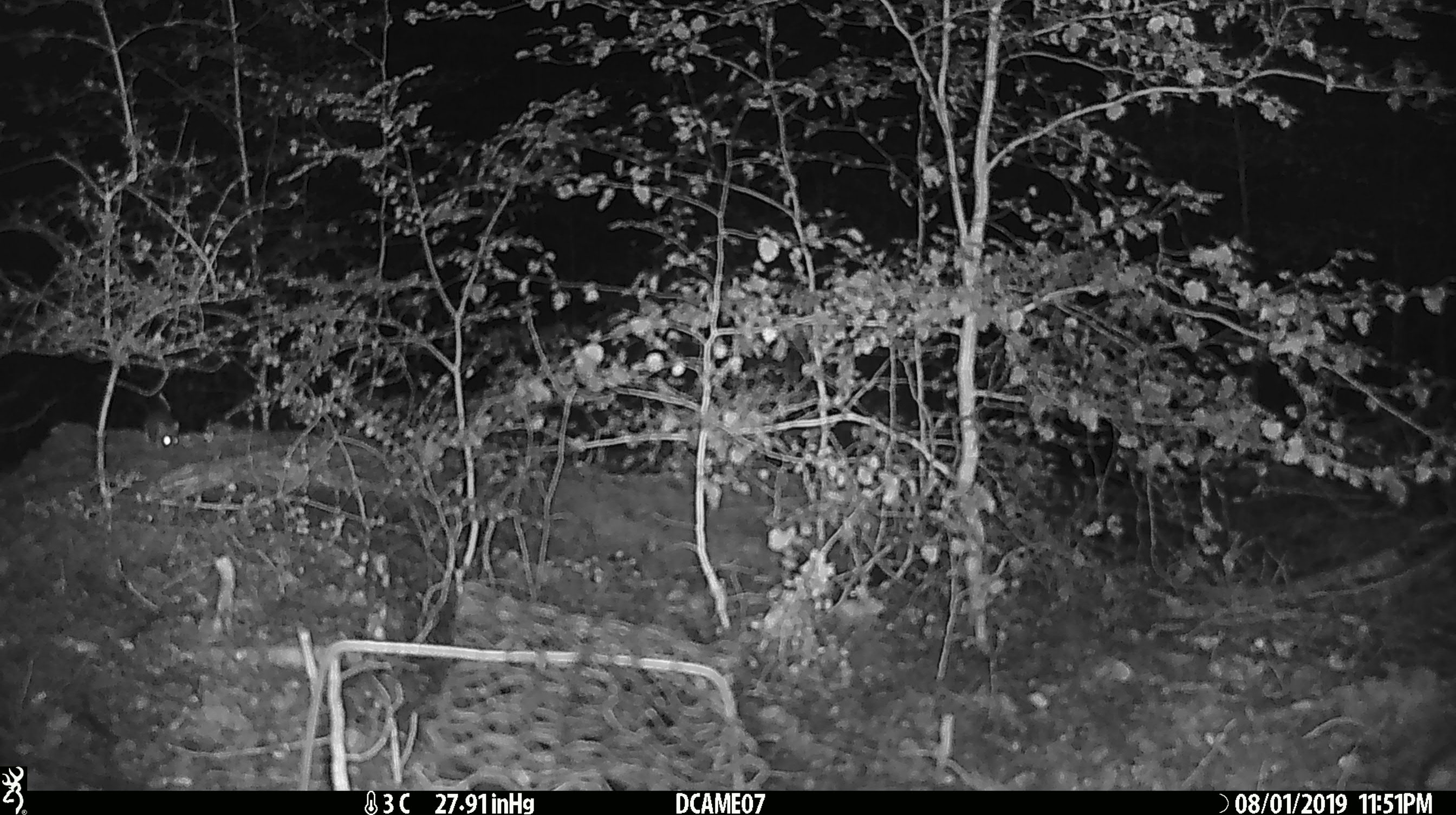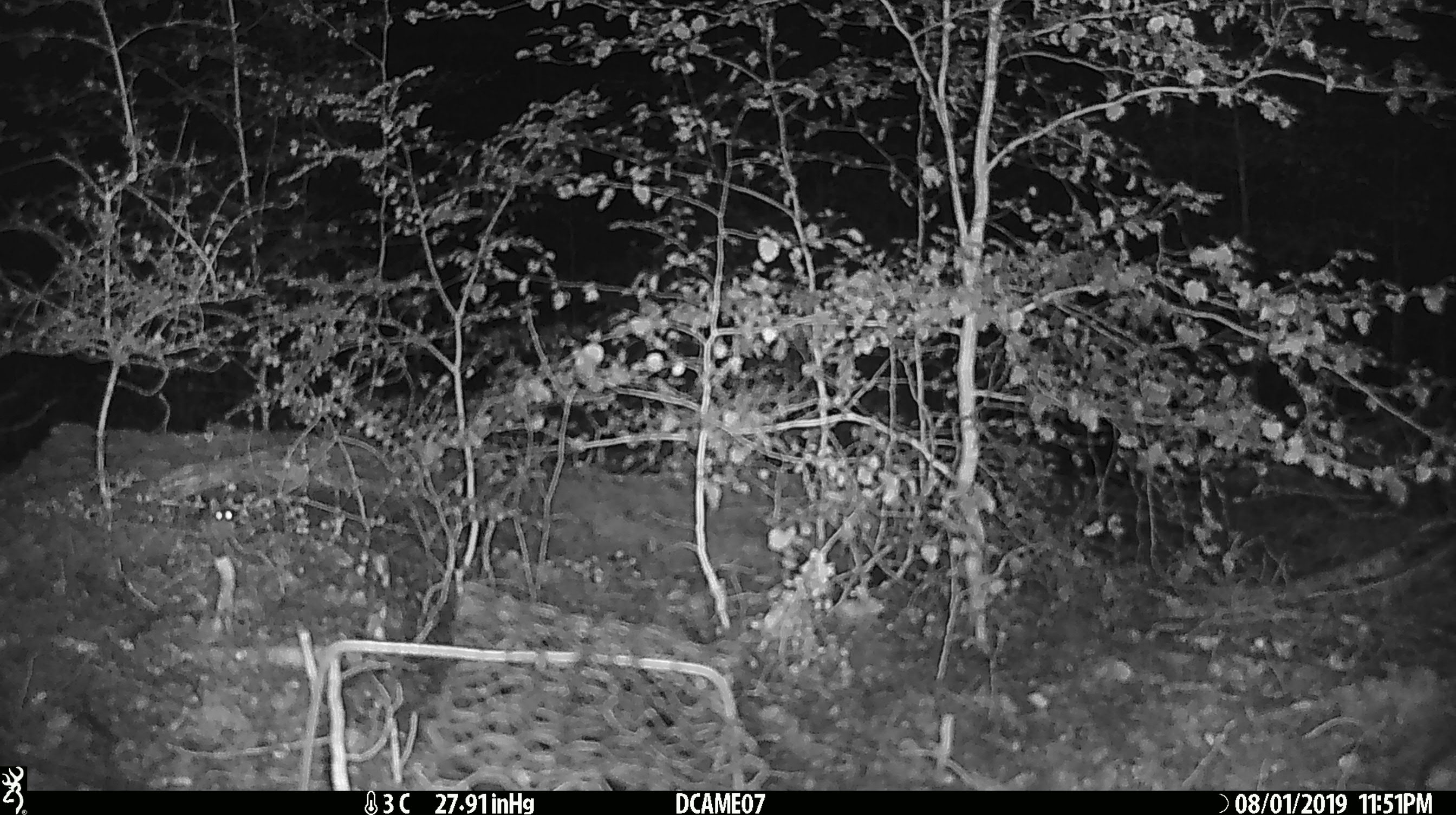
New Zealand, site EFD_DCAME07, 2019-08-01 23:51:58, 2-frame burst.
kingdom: Animalia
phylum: Chordata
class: Mammalia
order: Rodentia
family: Muridae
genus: Mus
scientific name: Mus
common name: mouse